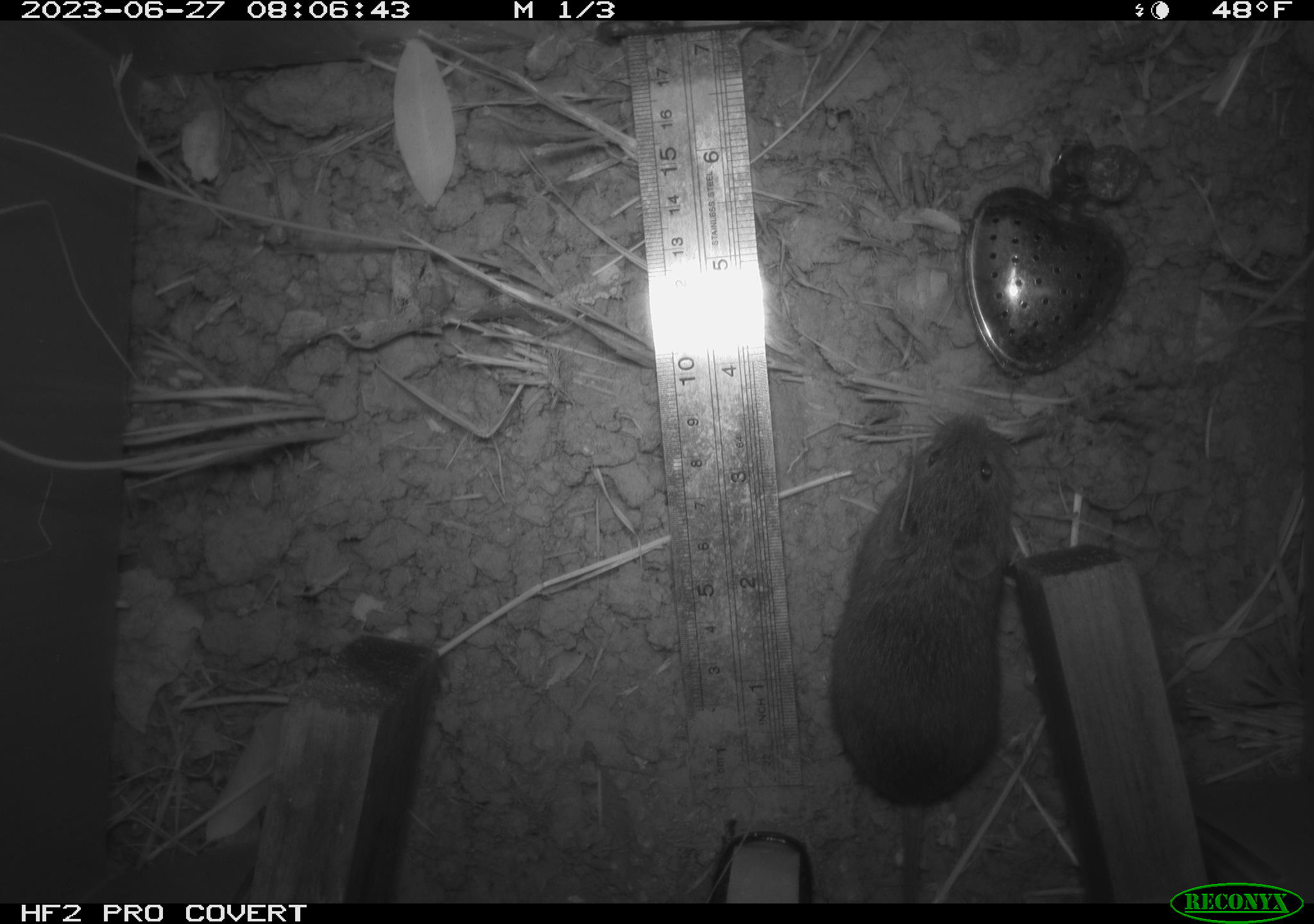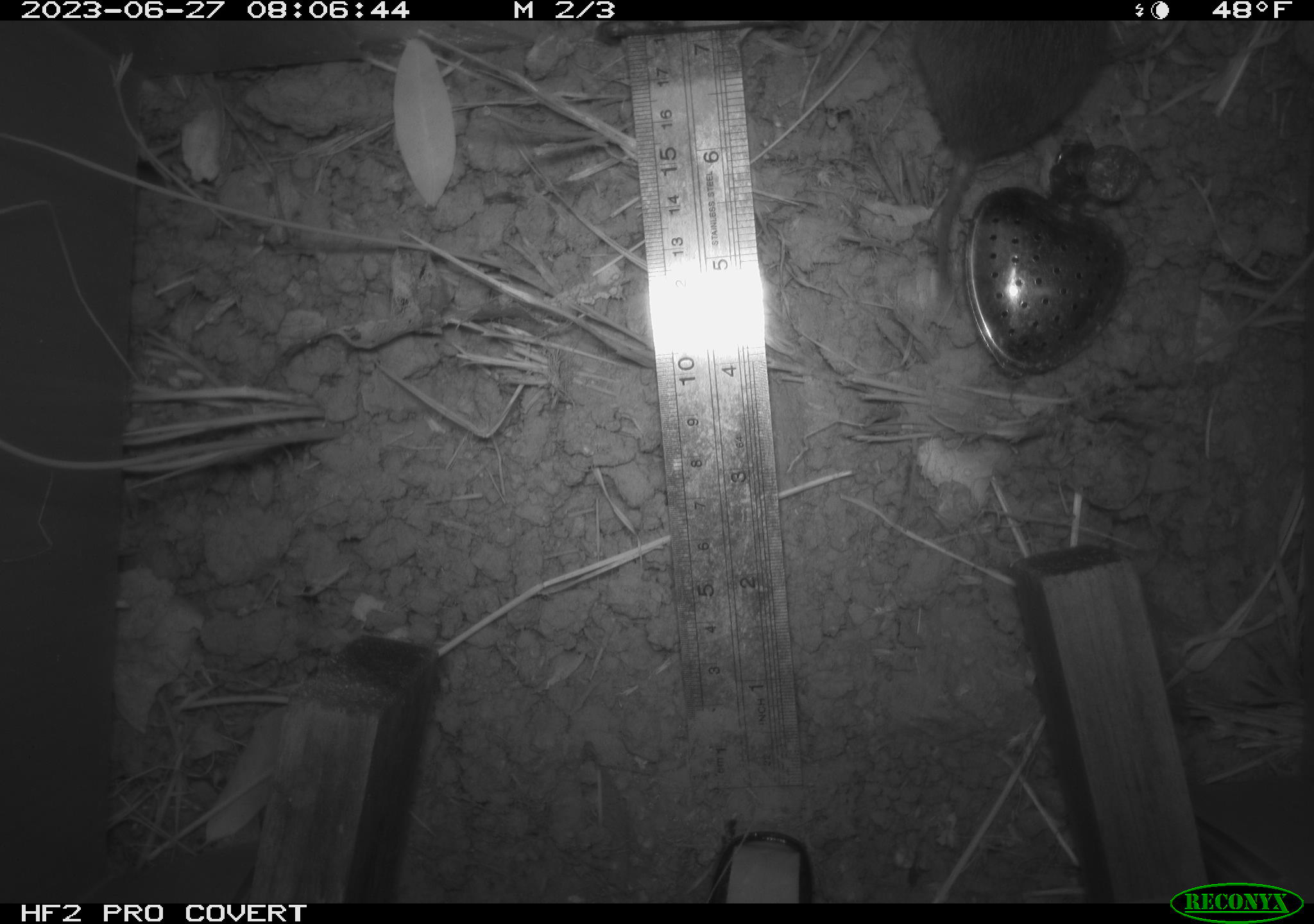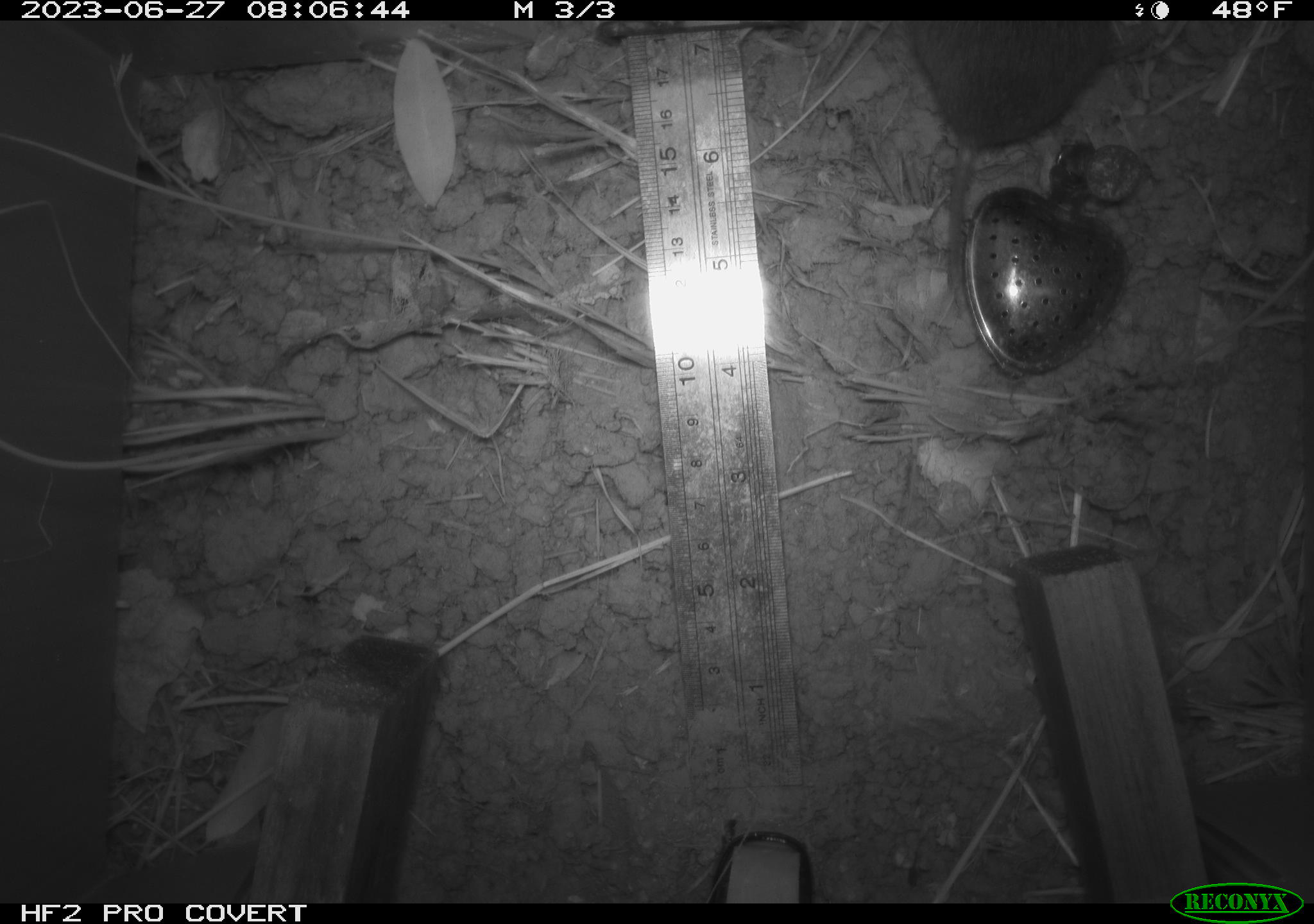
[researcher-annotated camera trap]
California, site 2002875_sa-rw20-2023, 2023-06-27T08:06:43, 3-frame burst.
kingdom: Animalia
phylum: Chordata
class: Mammalia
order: Rodentia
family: Cricetidae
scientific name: Arvicolinae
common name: voles, lemmings, and muskrats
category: arvicolinae subfamily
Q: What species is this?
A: Arvicolinae subfamily (voles, lemmings, and muskrats) (Arvicolinae).